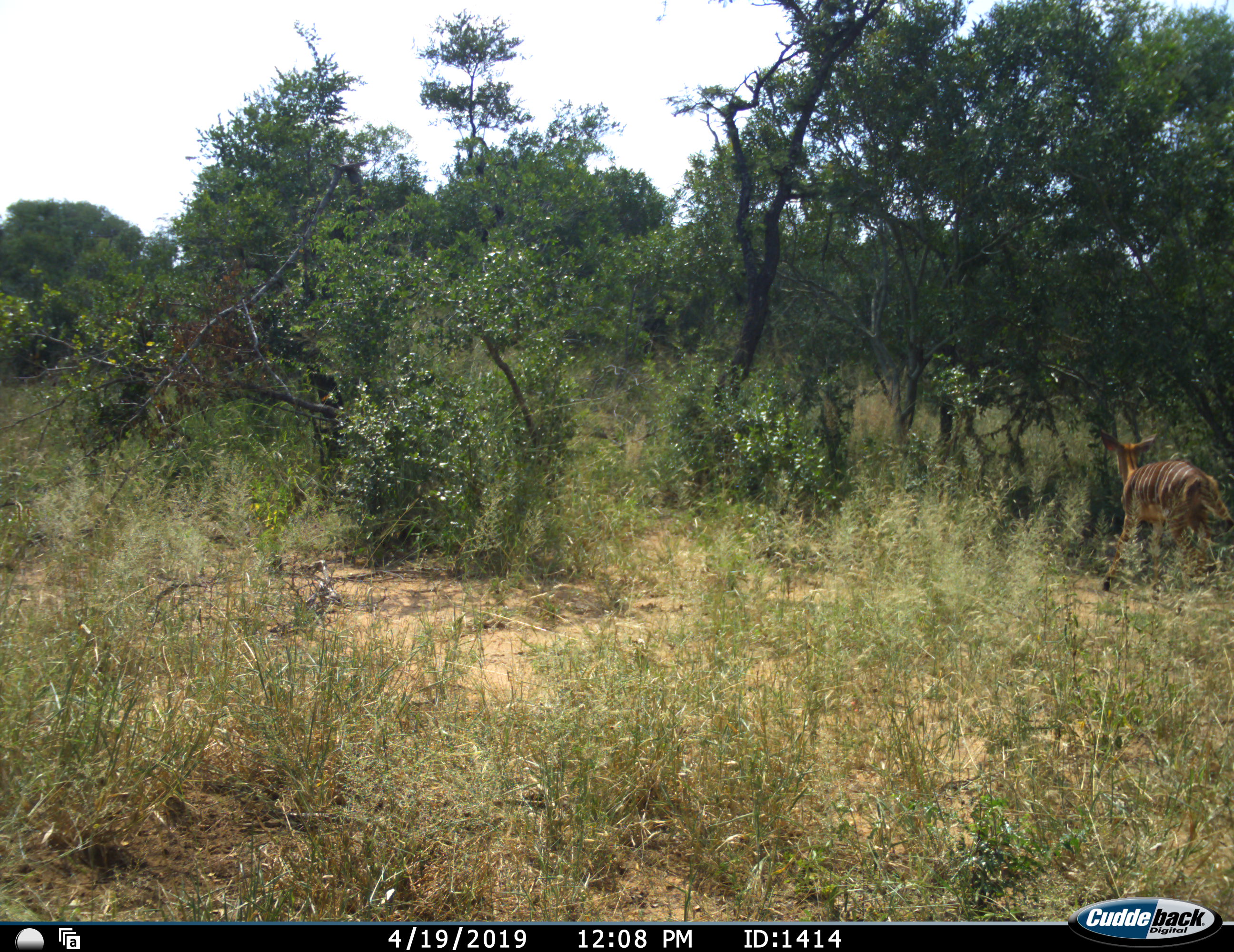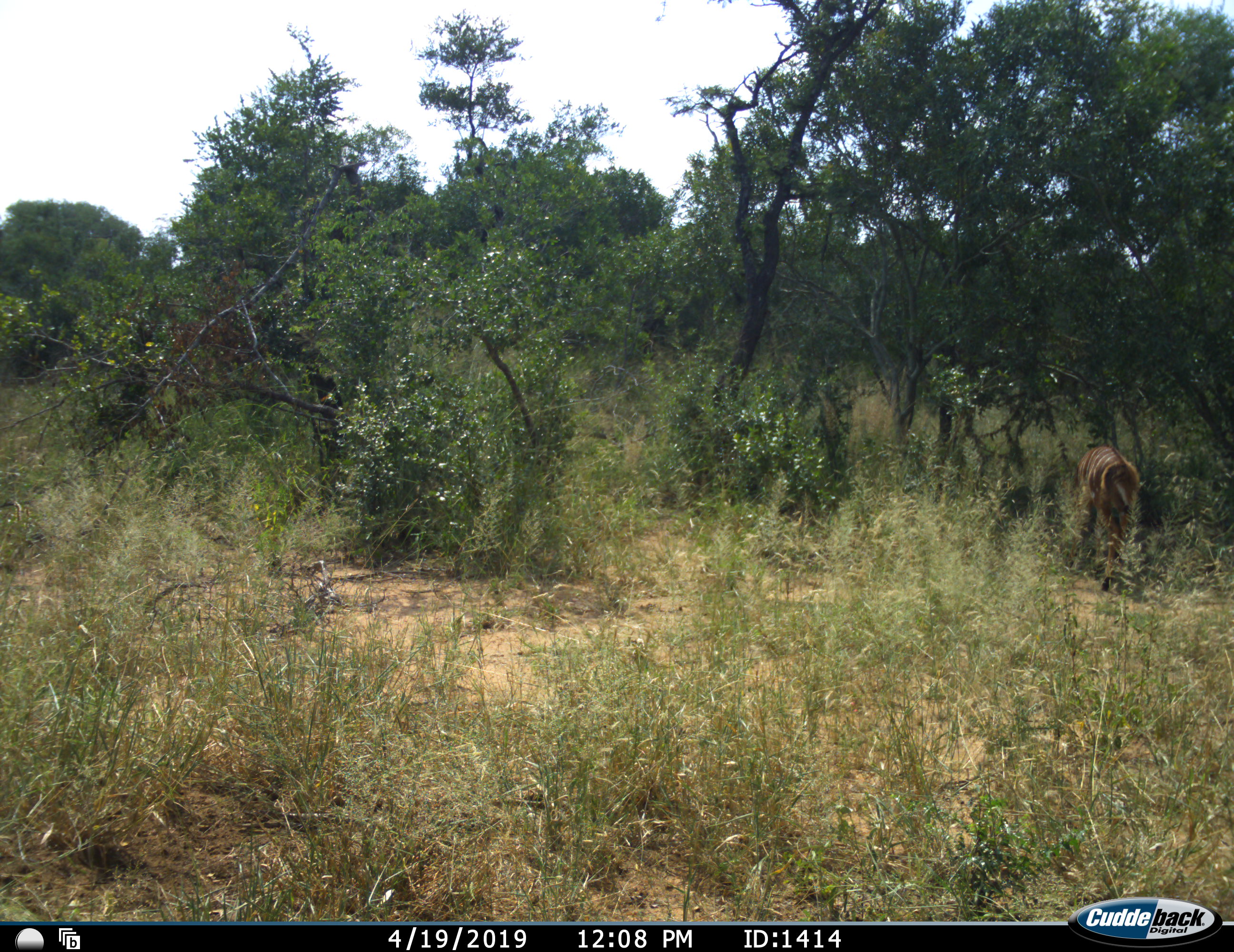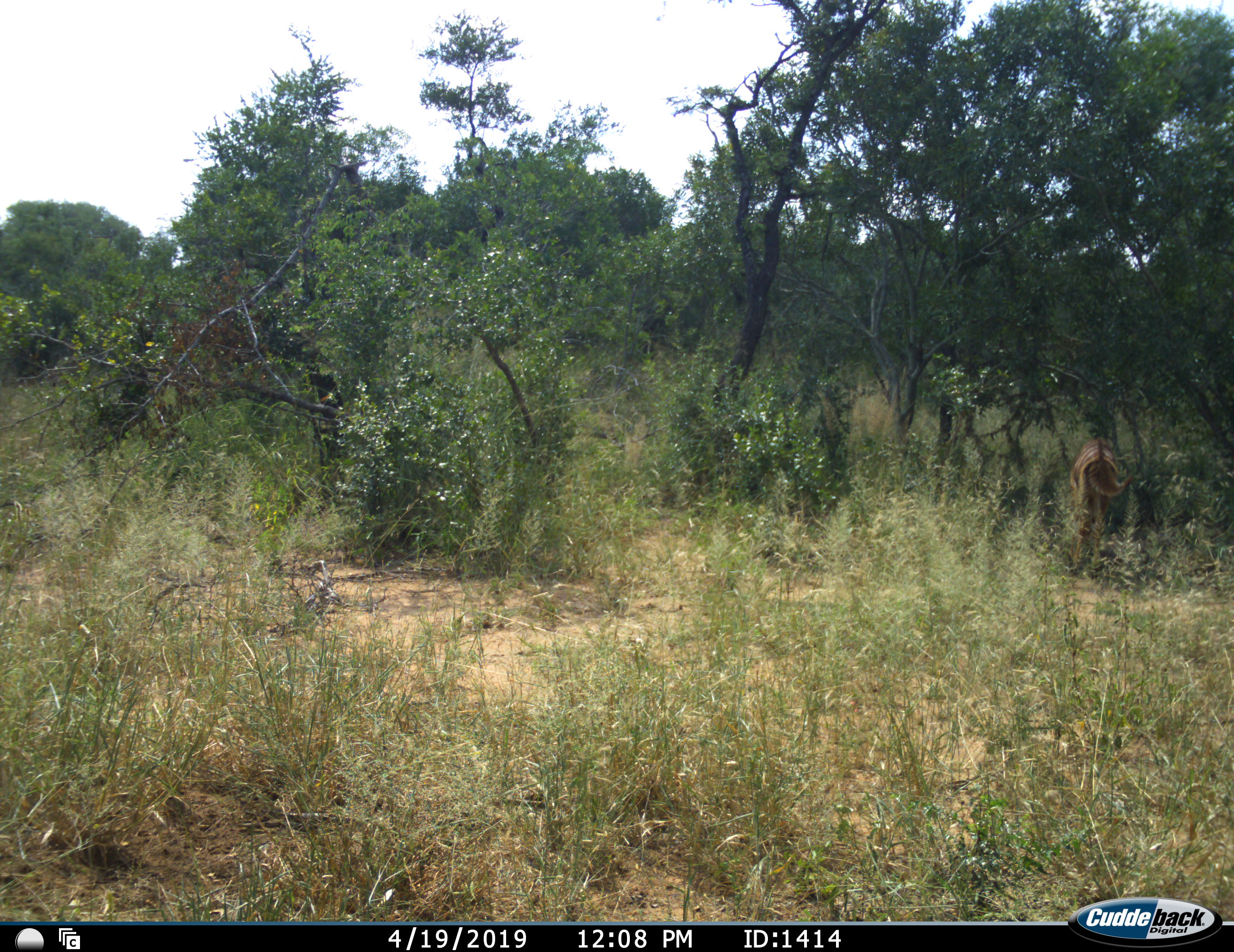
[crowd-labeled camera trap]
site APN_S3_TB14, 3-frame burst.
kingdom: Animalia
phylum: Chordata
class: Mammalia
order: Artiodactyla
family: Bovidae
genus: Tragelaphus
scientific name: Tragelaphus angasii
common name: nyala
Nyala (Tragelaphus angasii), count 1. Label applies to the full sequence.